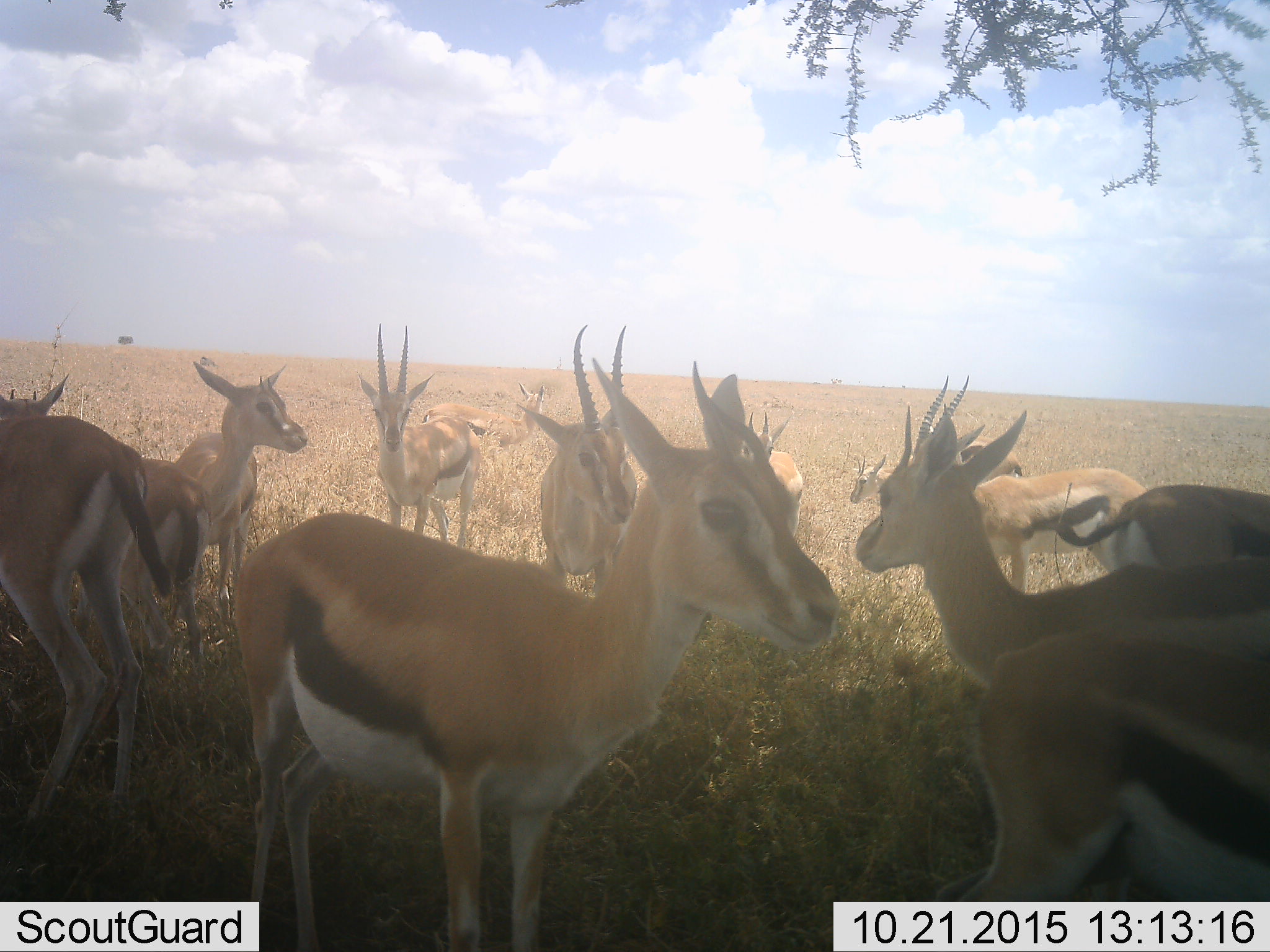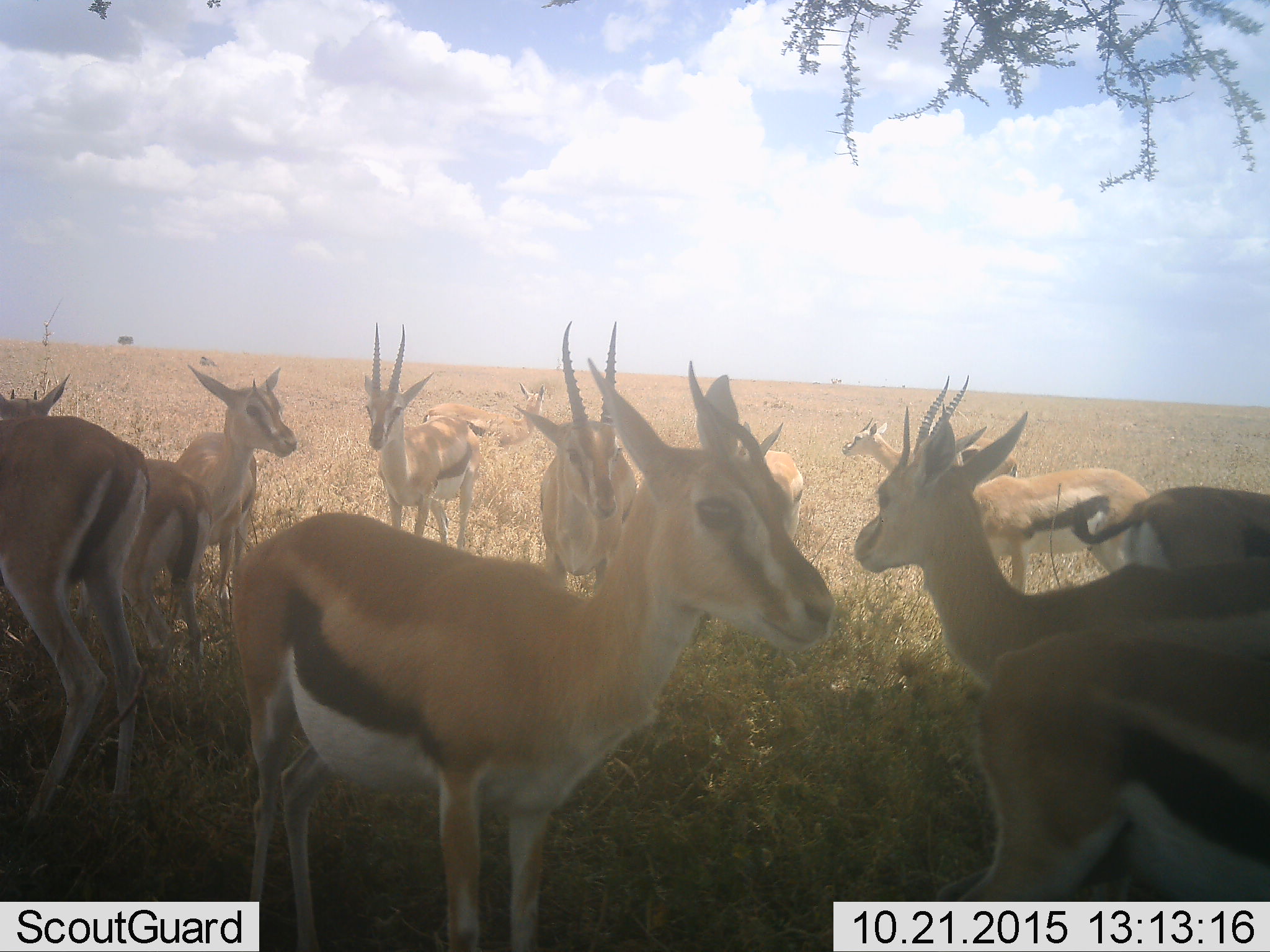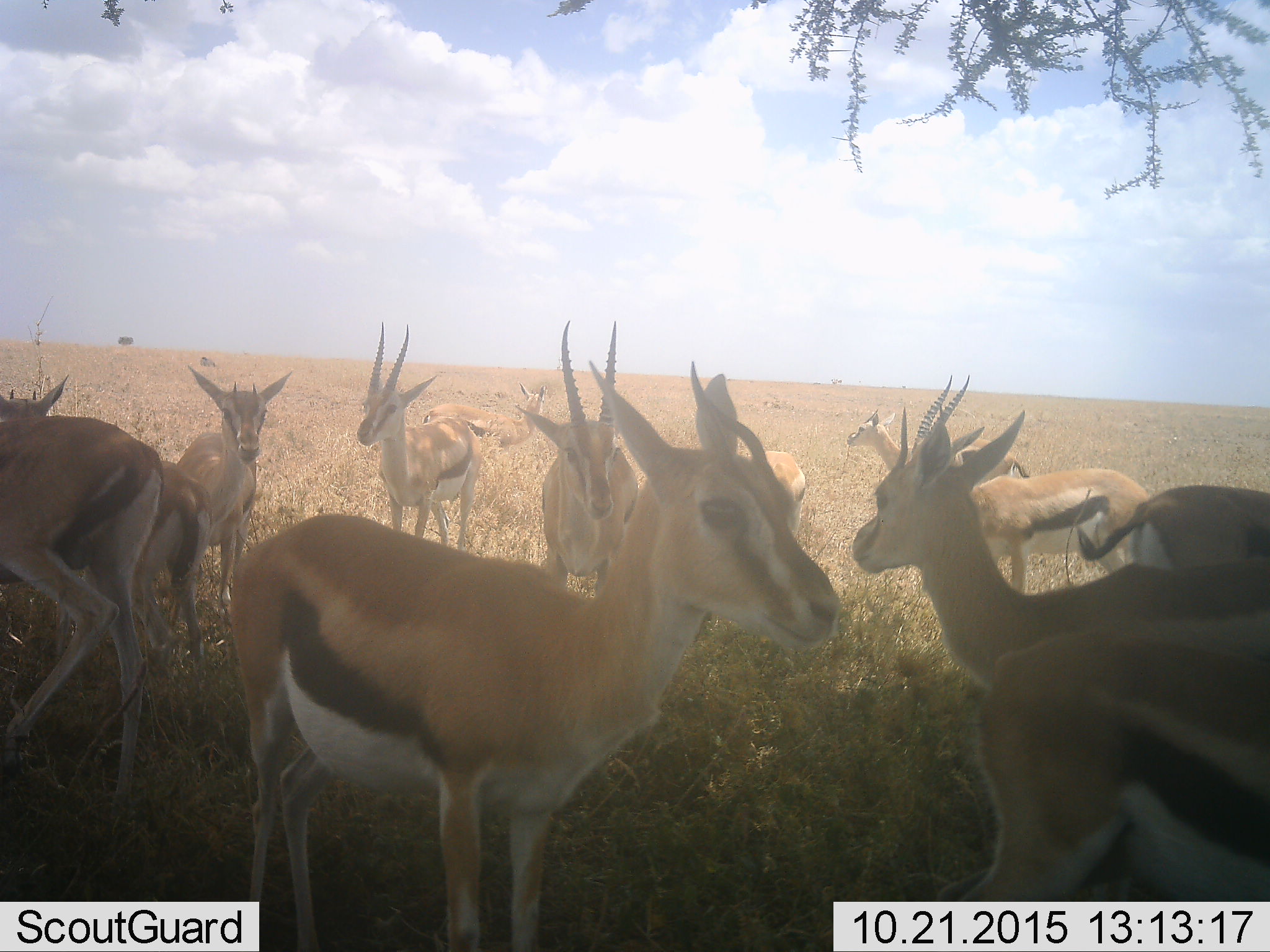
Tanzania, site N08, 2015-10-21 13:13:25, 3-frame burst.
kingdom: Animalia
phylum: Chordata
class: Mammalia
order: Artiodactyla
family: Bovidae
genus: Eudorcas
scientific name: Eudorcas thomsonii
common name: thomson's gazelle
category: gazellethomsons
Gazellethomsons (thomson's gazelle) (Eudorcas thomsonii), count 11-50. Behavior (volunteer vote fractions): standing 100%, resting 11%, moving 22%, interacting 11%. Young present (vote fraction): 11%. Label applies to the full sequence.